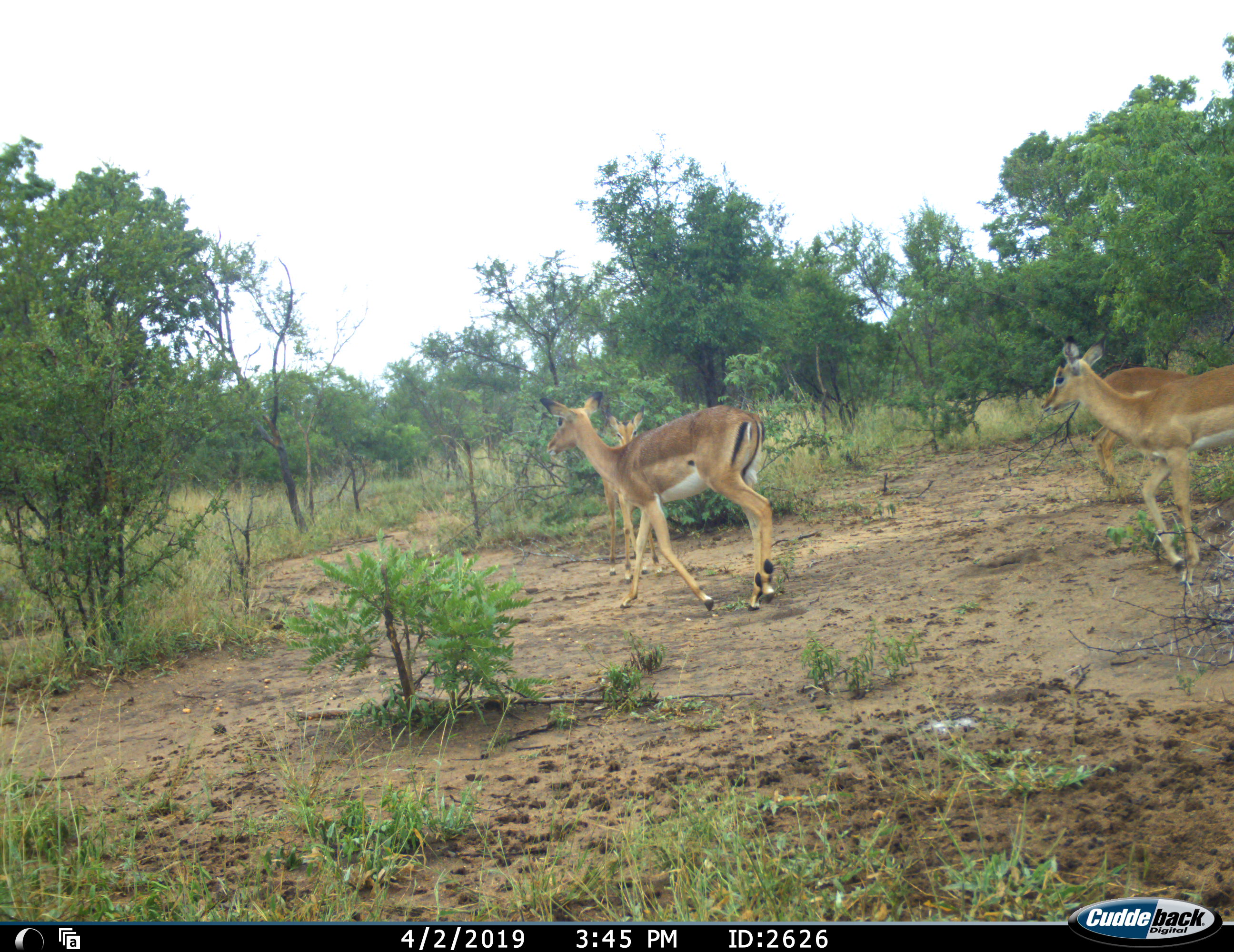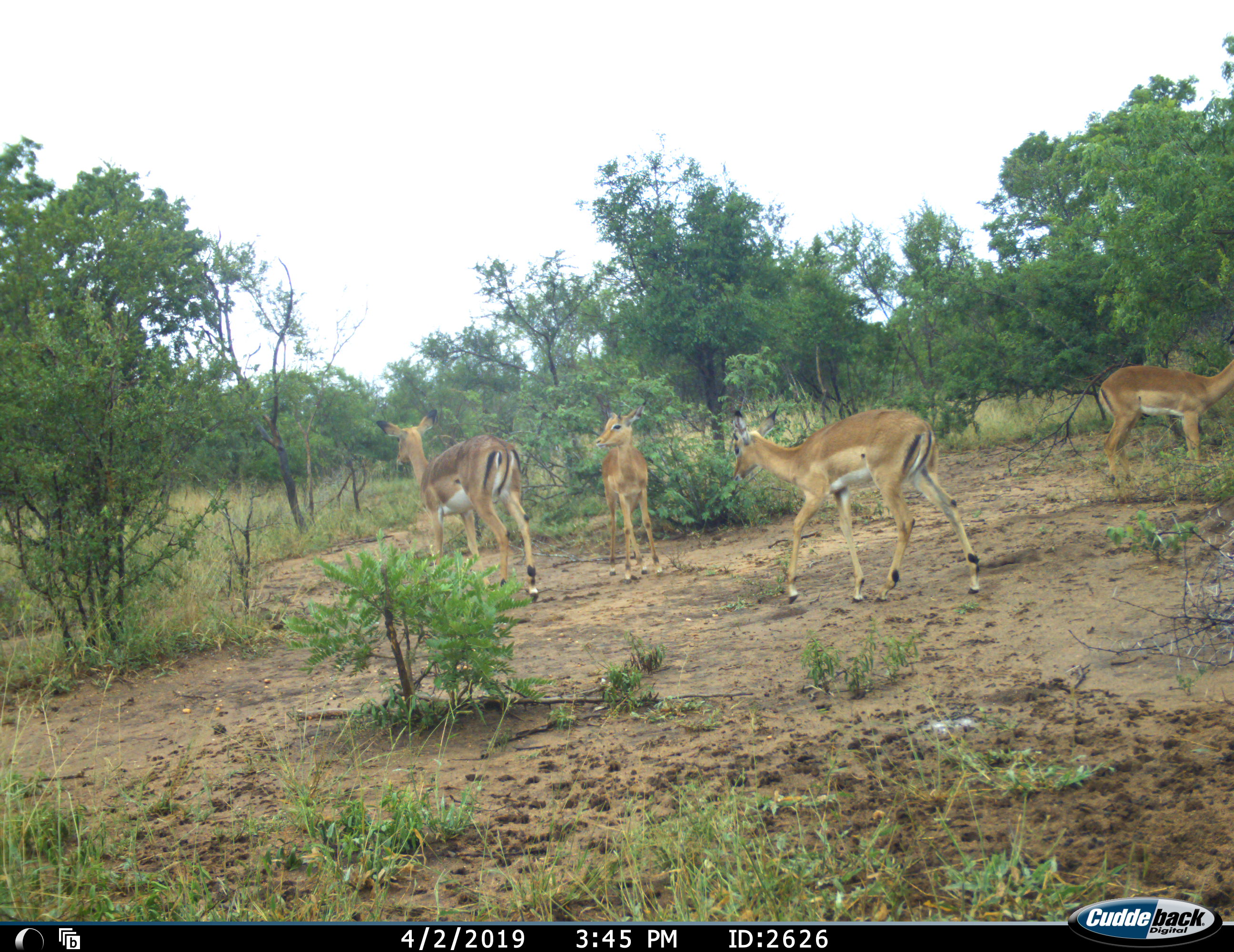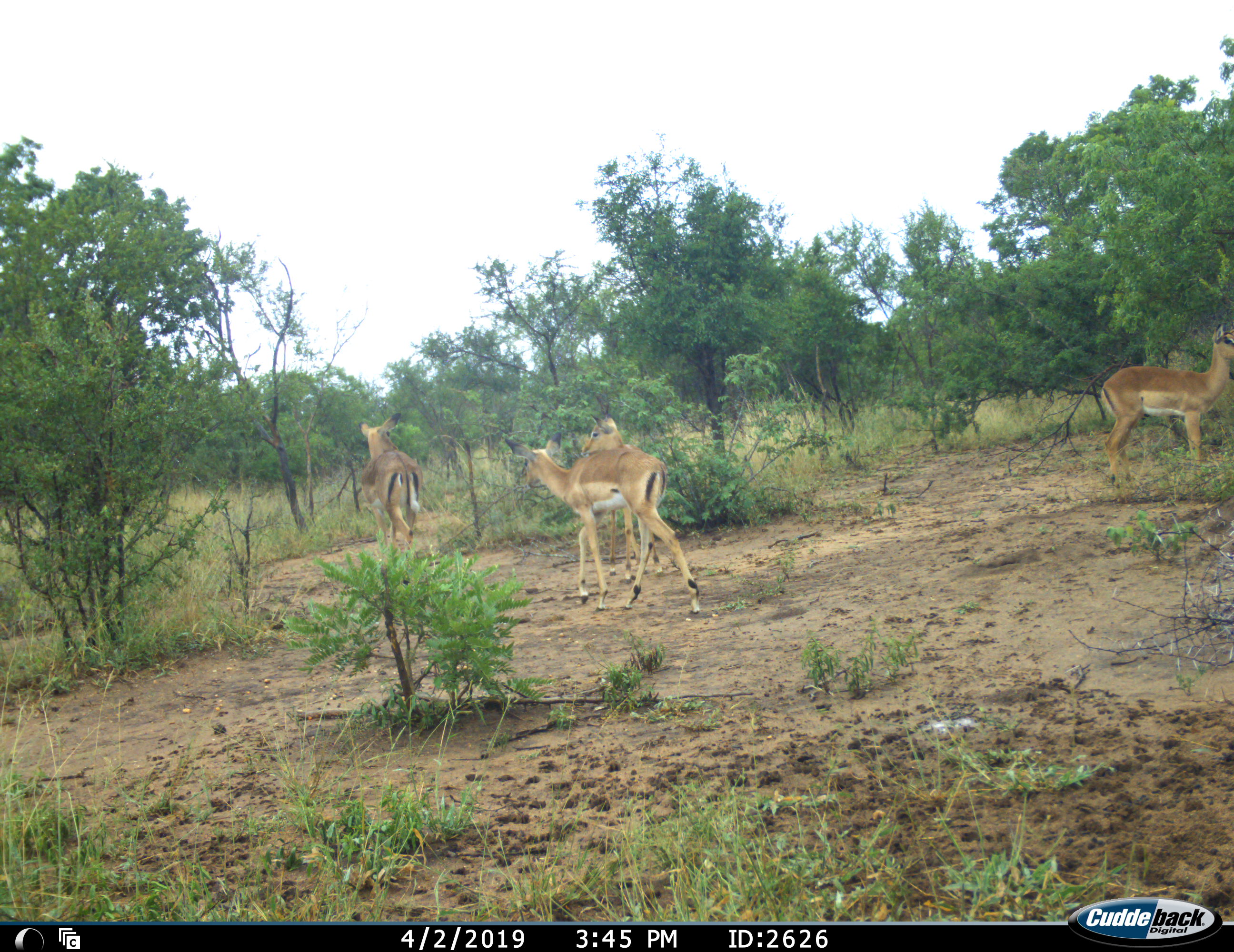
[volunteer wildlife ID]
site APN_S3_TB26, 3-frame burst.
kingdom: Animalia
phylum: Chordata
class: Mammalia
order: Artiodactyla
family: Bovidae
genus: Aepyceros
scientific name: Aepyceros melampus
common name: impala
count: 4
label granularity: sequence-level